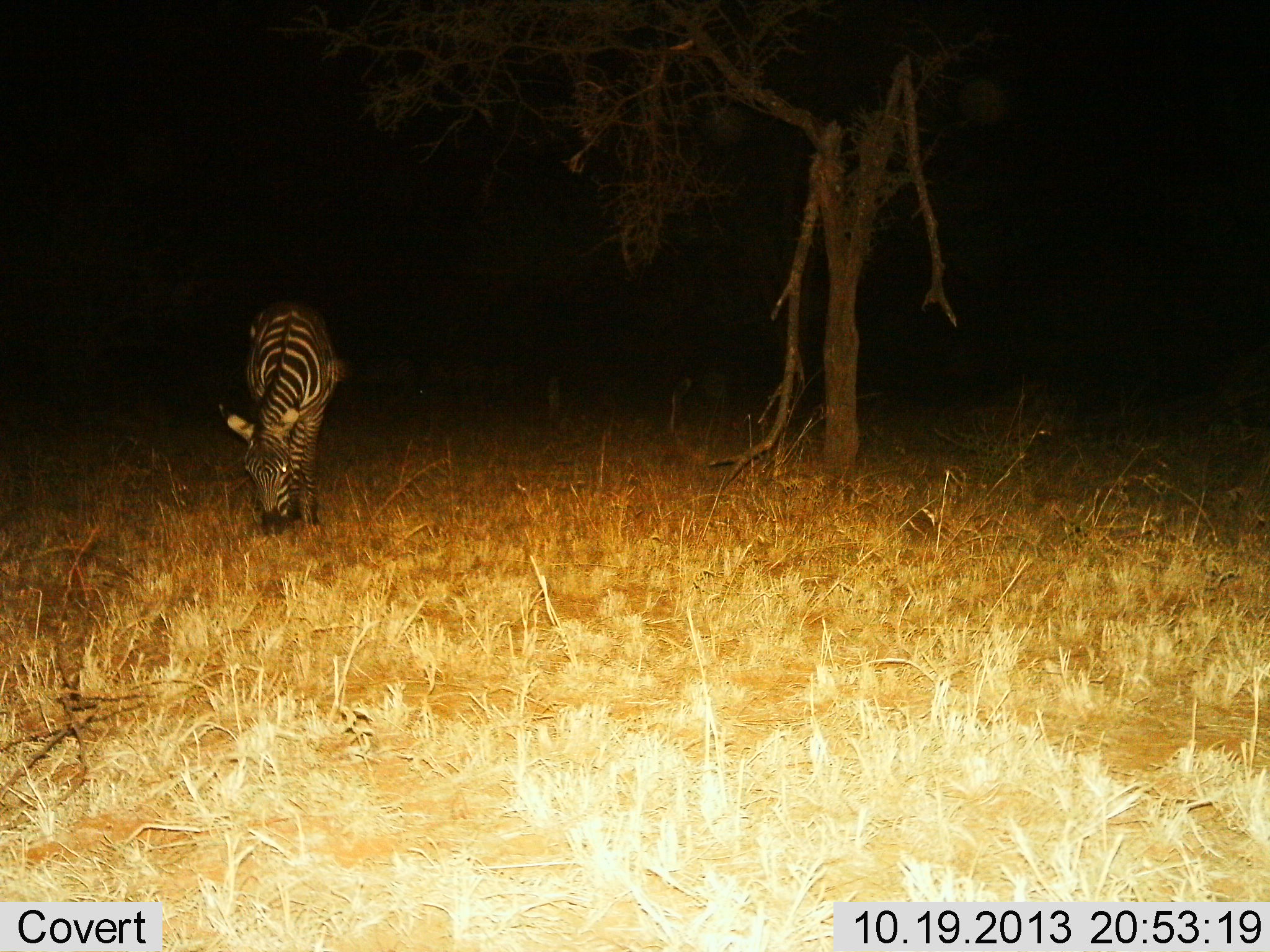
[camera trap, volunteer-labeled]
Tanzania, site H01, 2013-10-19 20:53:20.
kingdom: Animalia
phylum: Chordata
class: Mammalia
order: Perissodactyla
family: Equidae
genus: Equus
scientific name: Equus quagga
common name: plains zebra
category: zebra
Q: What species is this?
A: Zebra (plains zebra) (Equus quagga).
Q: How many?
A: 1.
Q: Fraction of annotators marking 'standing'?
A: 30%.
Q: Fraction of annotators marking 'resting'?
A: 0%.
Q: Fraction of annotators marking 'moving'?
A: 10%.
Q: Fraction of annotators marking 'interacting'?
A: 0%.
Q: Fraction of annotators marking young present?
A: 0%.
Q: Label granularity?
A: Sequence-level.